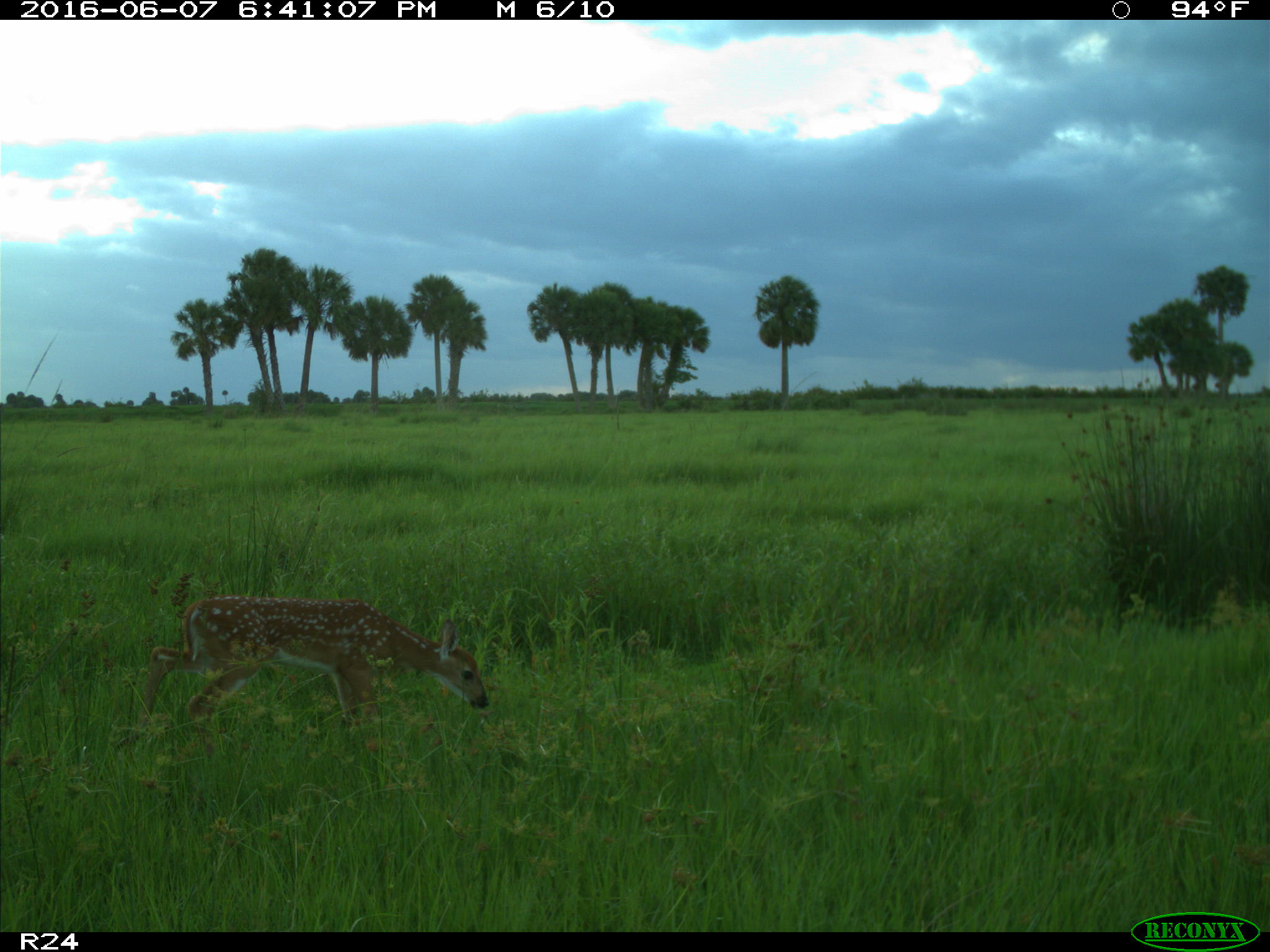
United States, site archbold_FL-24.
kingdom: Animalia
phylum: Chordata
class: Mammalia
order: Artiodactyla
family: Cervidae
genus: Odocoileus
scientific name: Odocoileus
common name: deer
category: unidentified deer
Unidentified deer (deer) (Odocoileus).